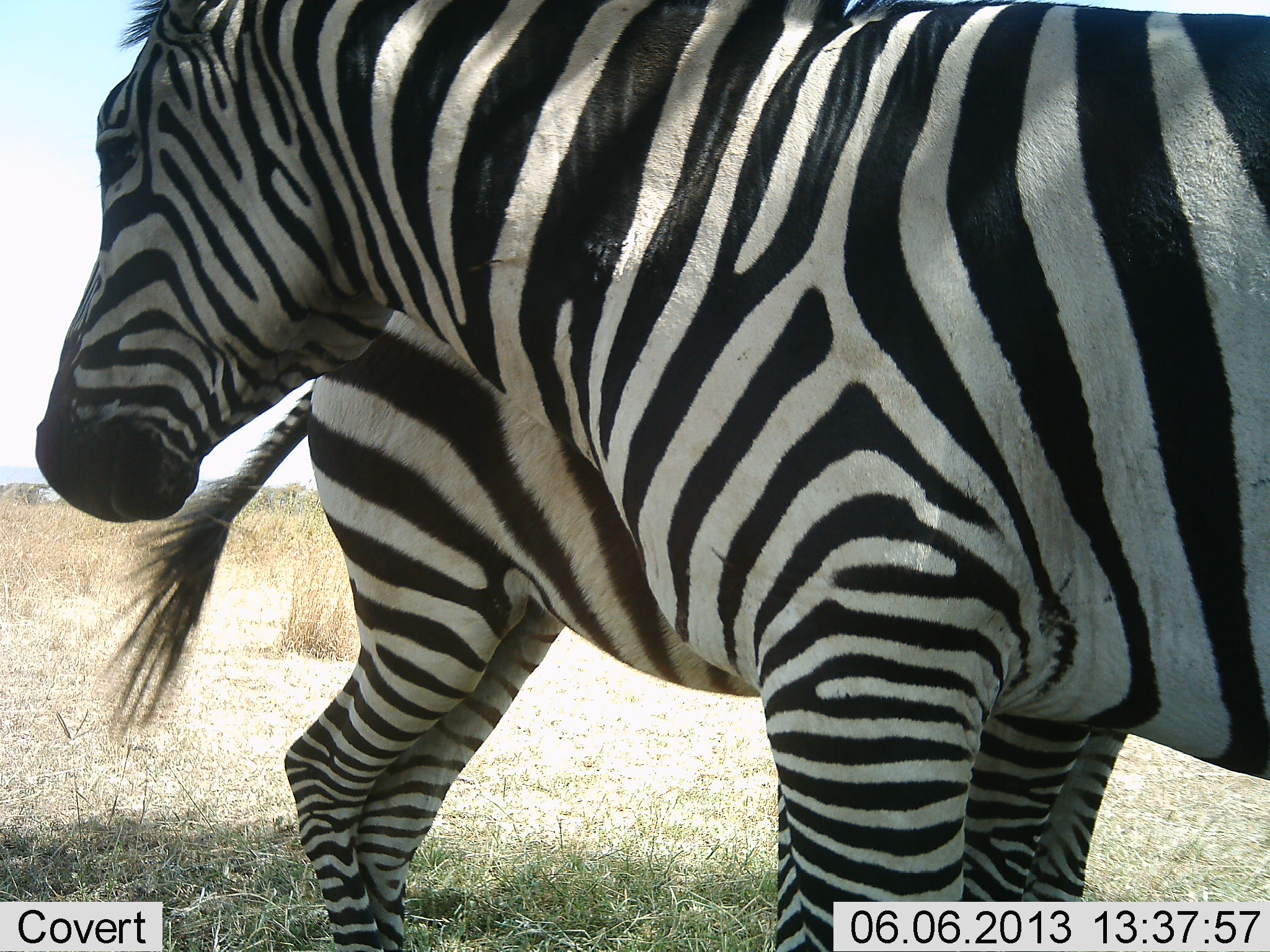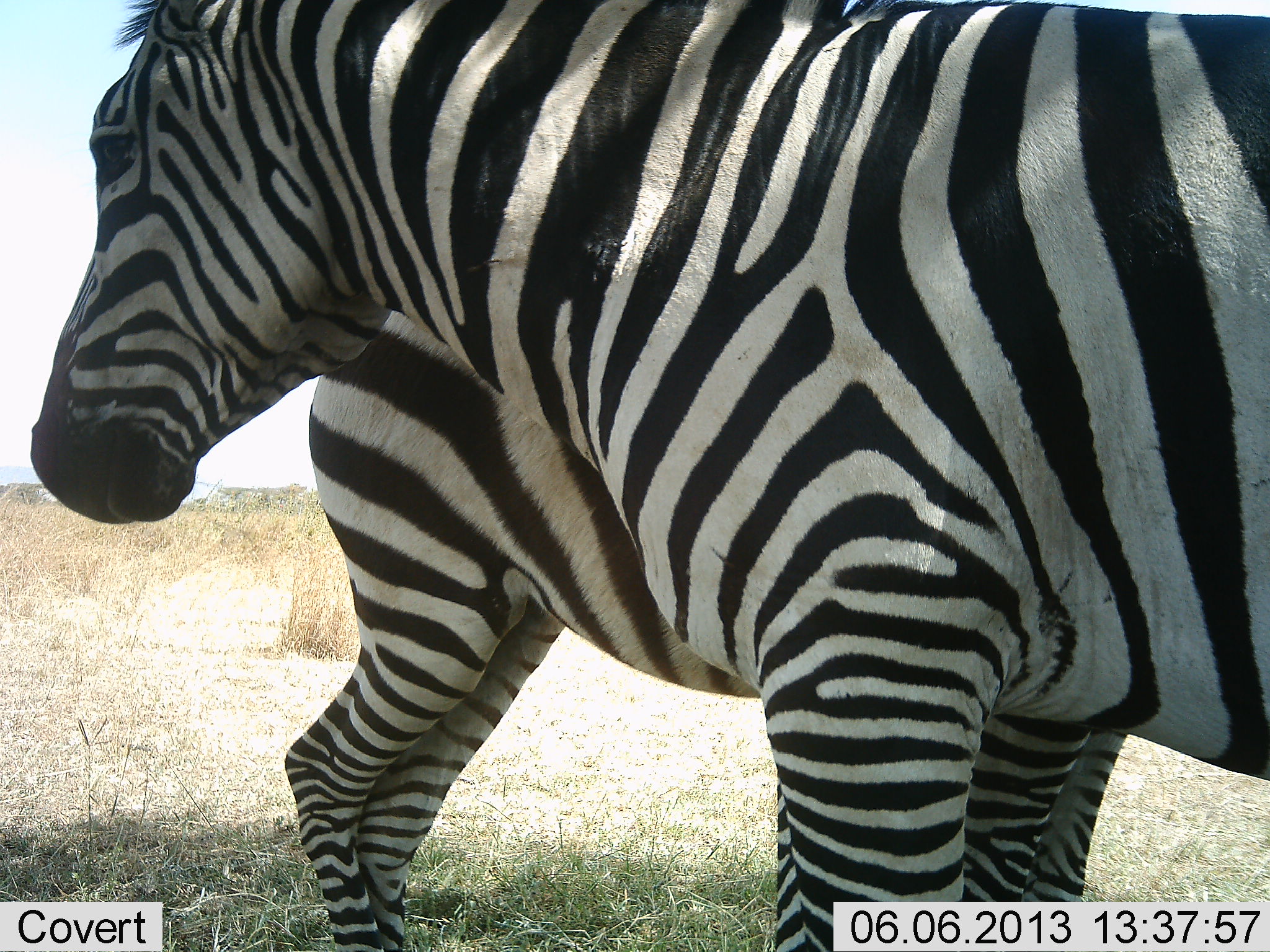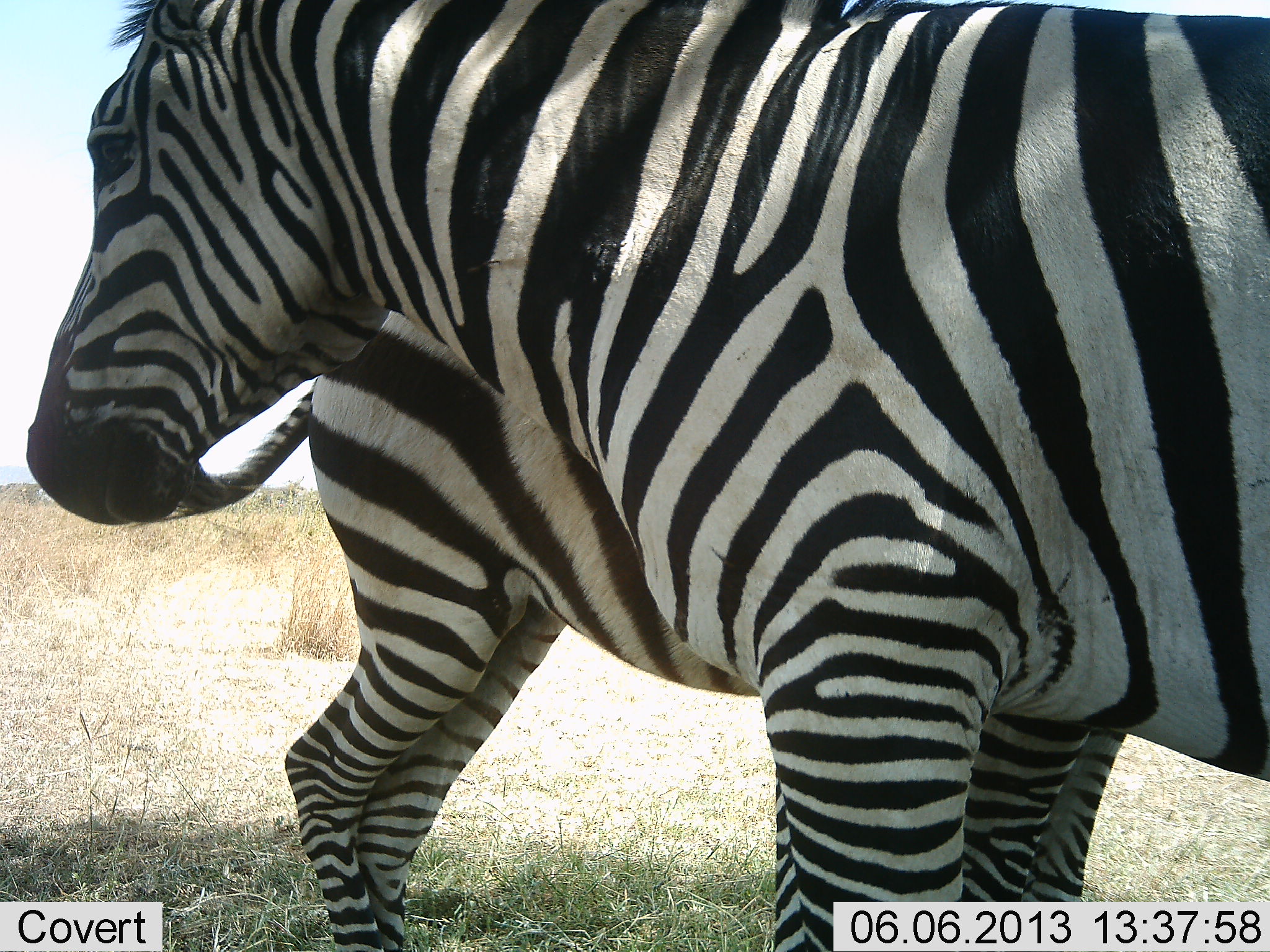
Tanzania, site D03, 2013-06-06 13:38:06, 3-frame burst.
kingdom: Animalia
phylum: Chordata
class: Mammalia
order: Perissodactyla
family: Equidae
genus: Equus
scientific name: Equus quagga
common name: plains zebra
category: zebra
Zebra (plains zebra) (Equus quagga), count 2. Behavior (volunteer vote fractions): standing 97%, resting 3%, moving 0%, interacting 9%. Young present (vote fraction): 6%. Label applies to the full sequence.